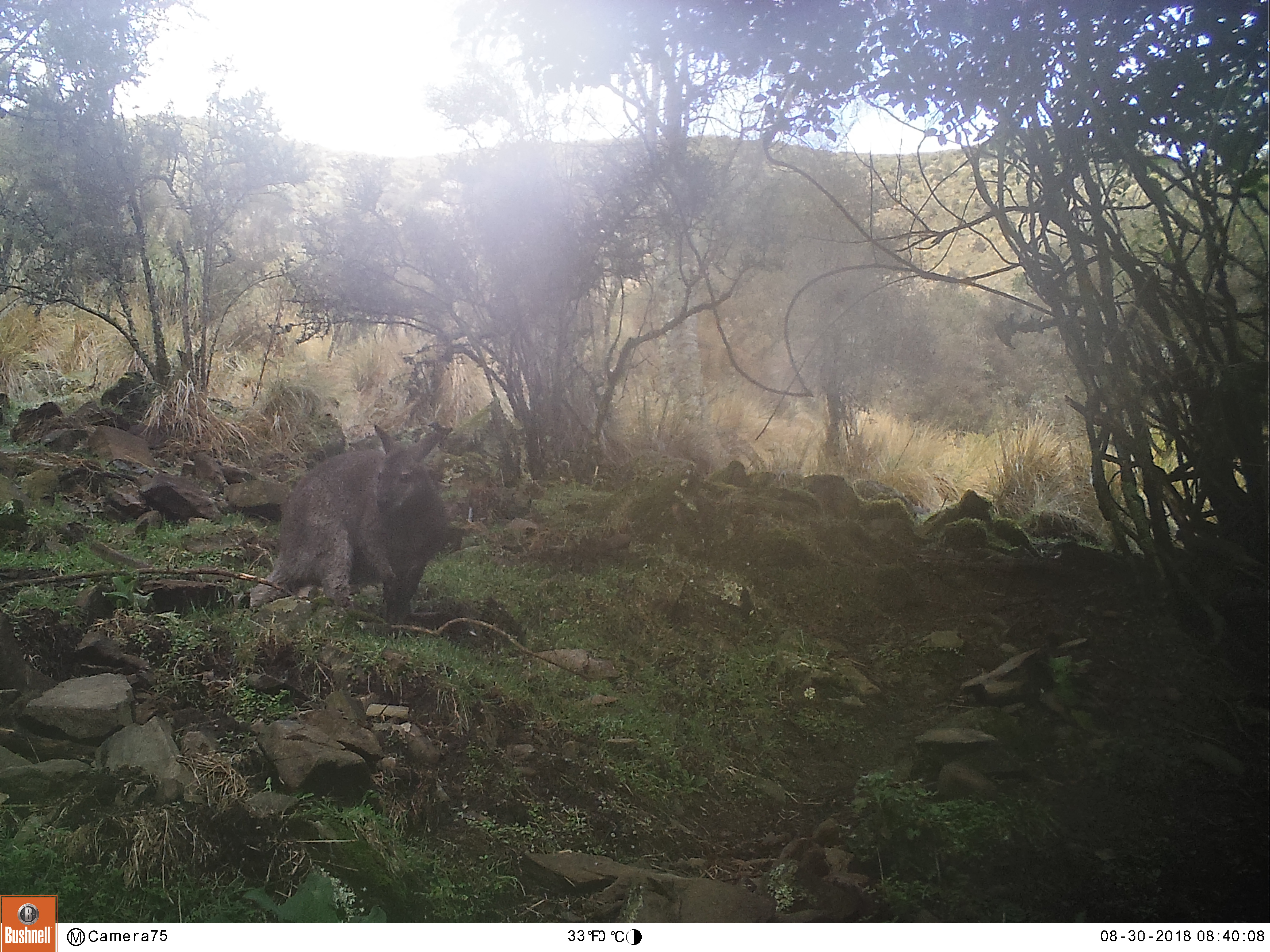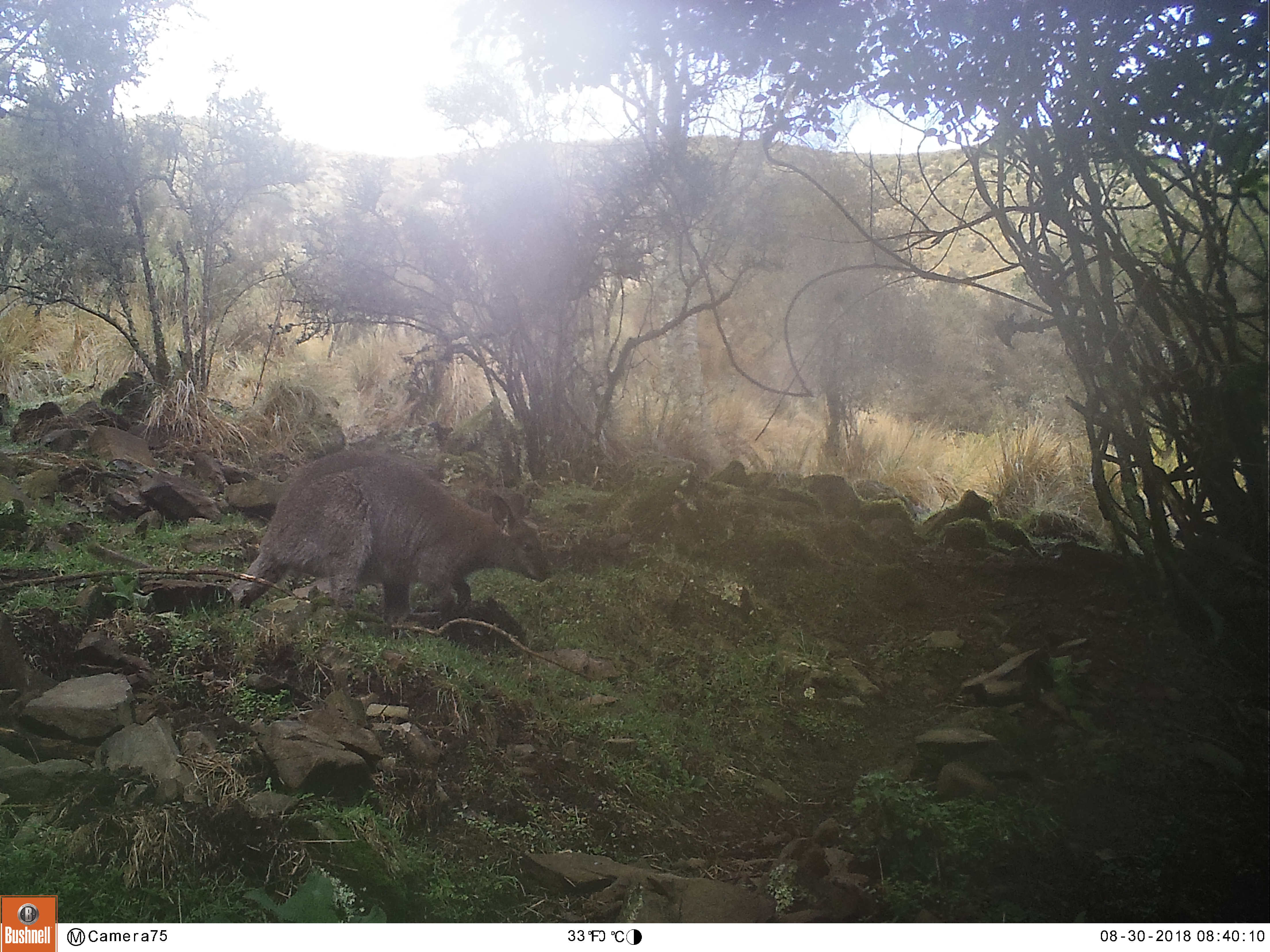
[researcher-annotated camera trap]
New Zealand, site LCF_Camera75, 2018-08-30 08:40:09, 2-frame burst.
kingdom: Animalia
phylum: Chordata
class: Mammalia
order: Diprotodontia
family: Macropodidae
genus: Notamacropus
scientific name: Notamacropus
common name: wallaby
Wallaby (Notamacropus).